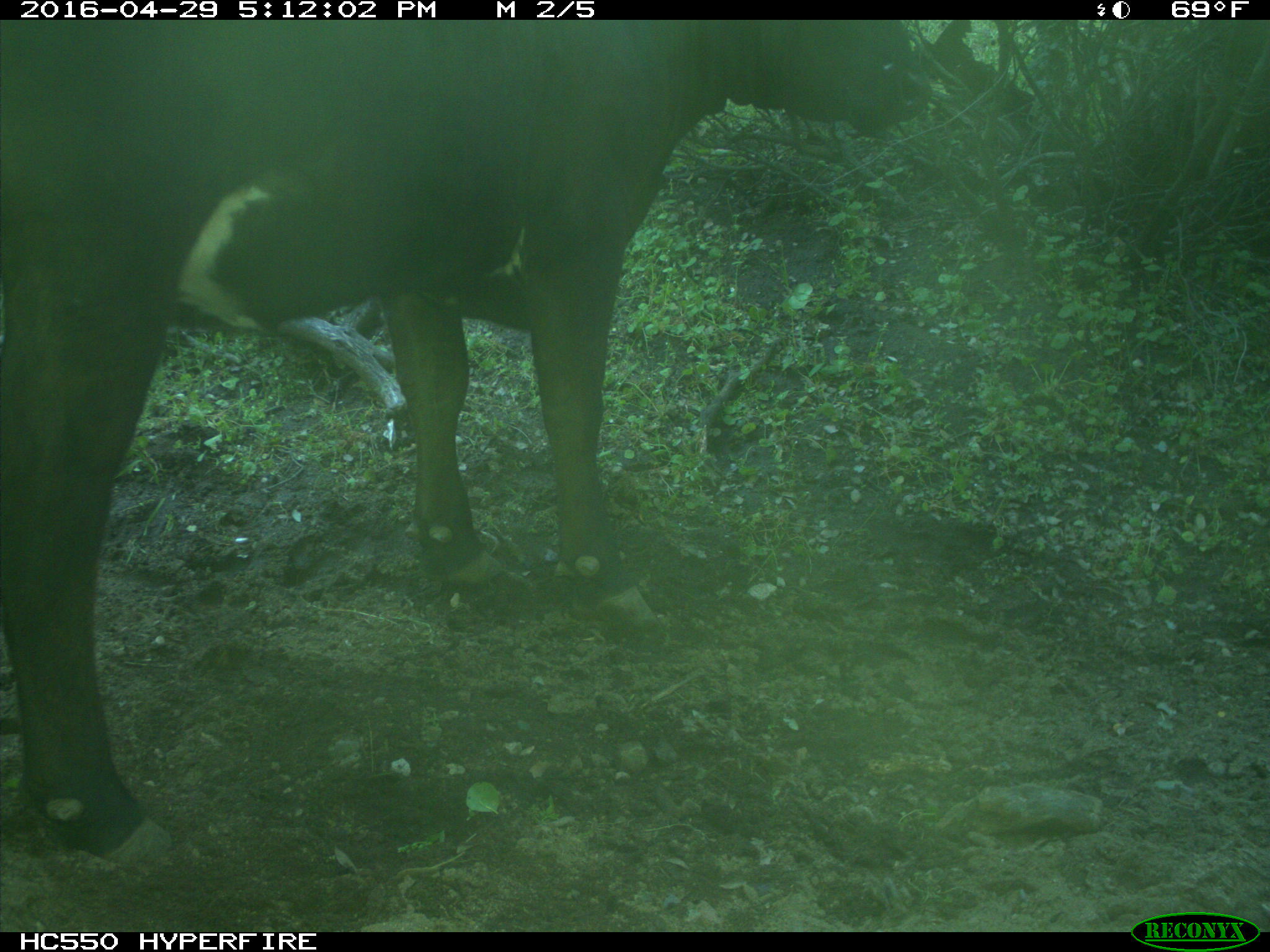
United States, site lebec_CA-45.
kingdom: Animalia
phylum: Chordata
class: Mammalia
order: Artiodactyla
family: Bovidae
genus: Bos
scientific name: Bos taurus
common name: domestic cow